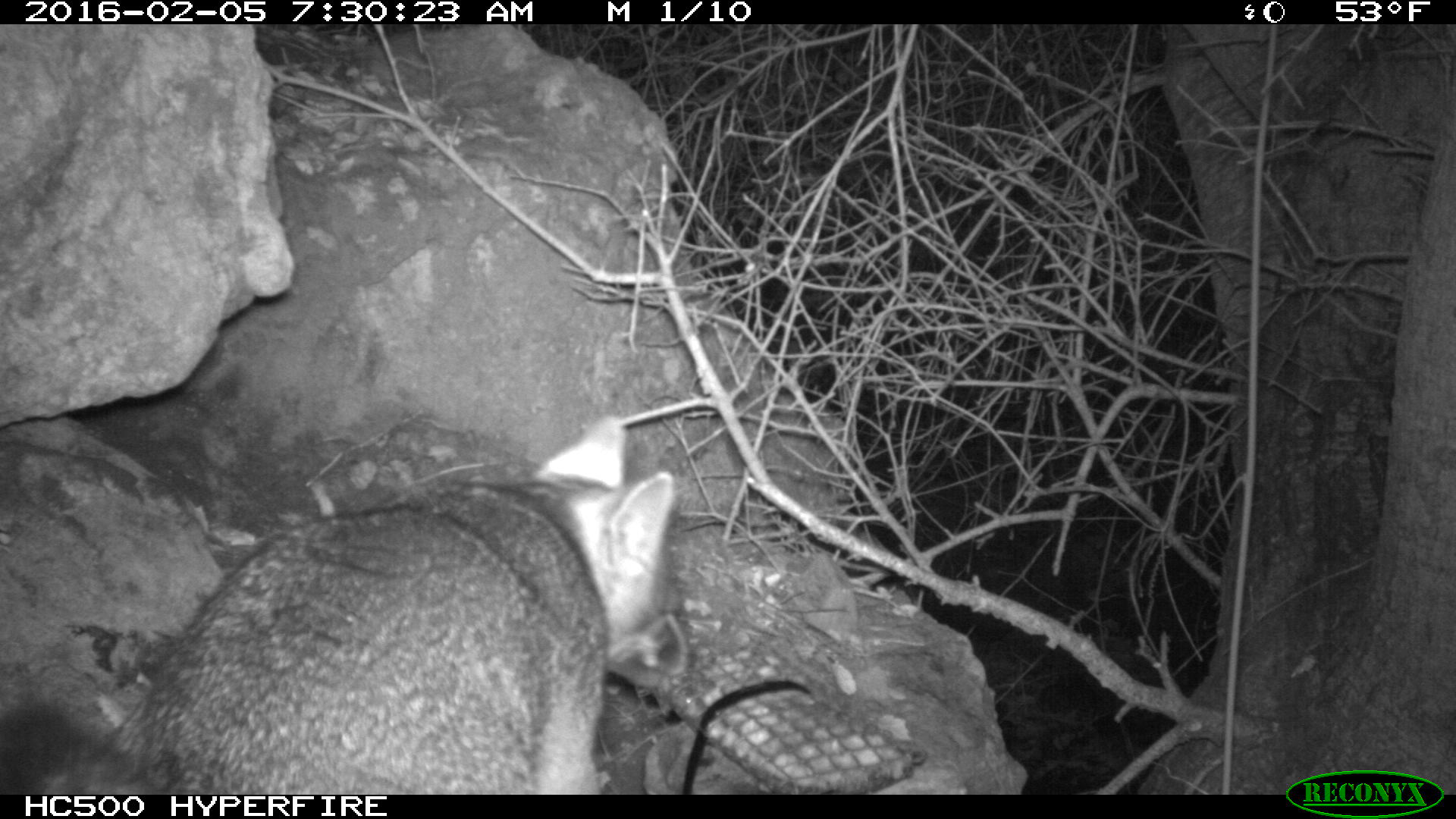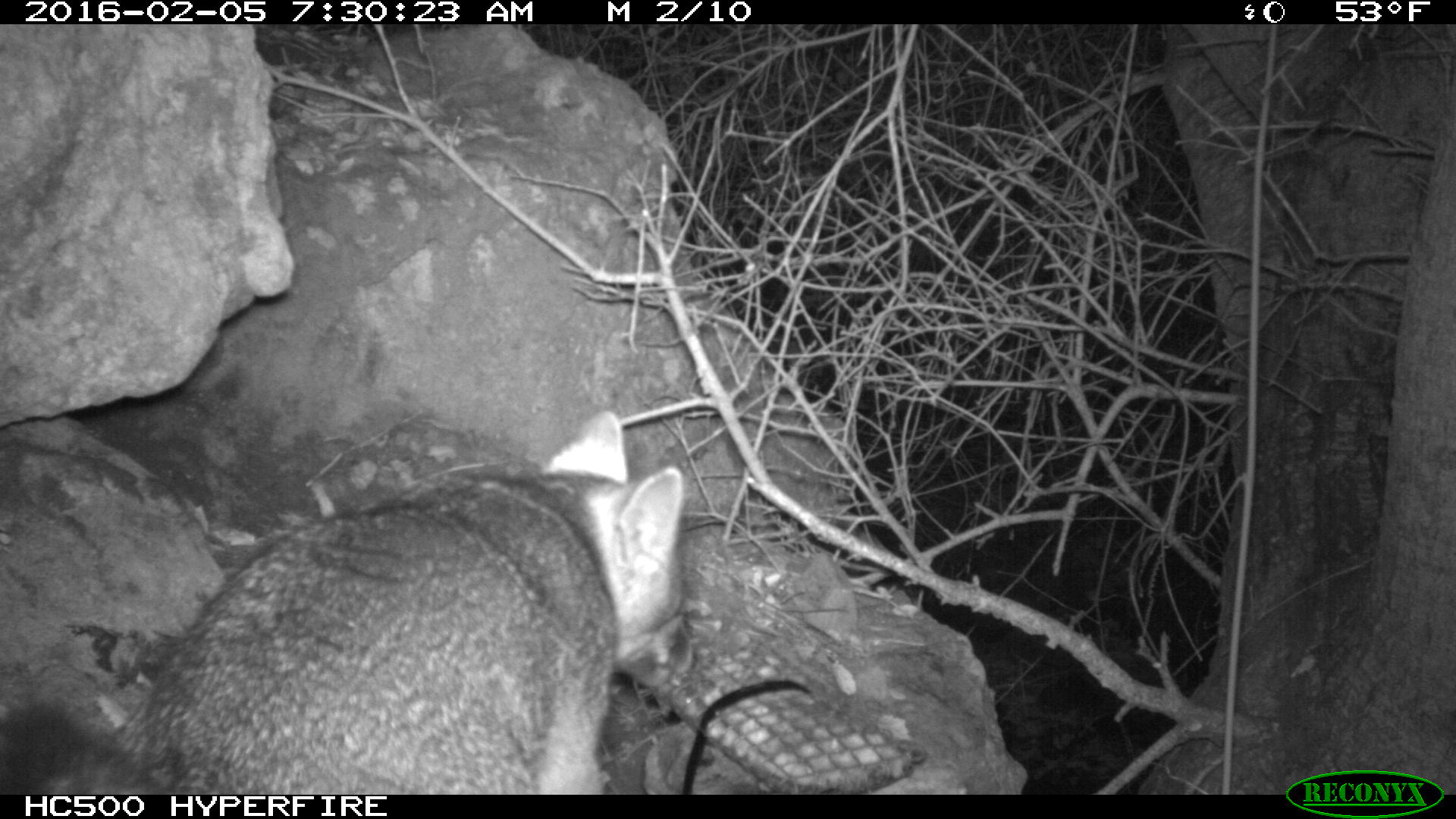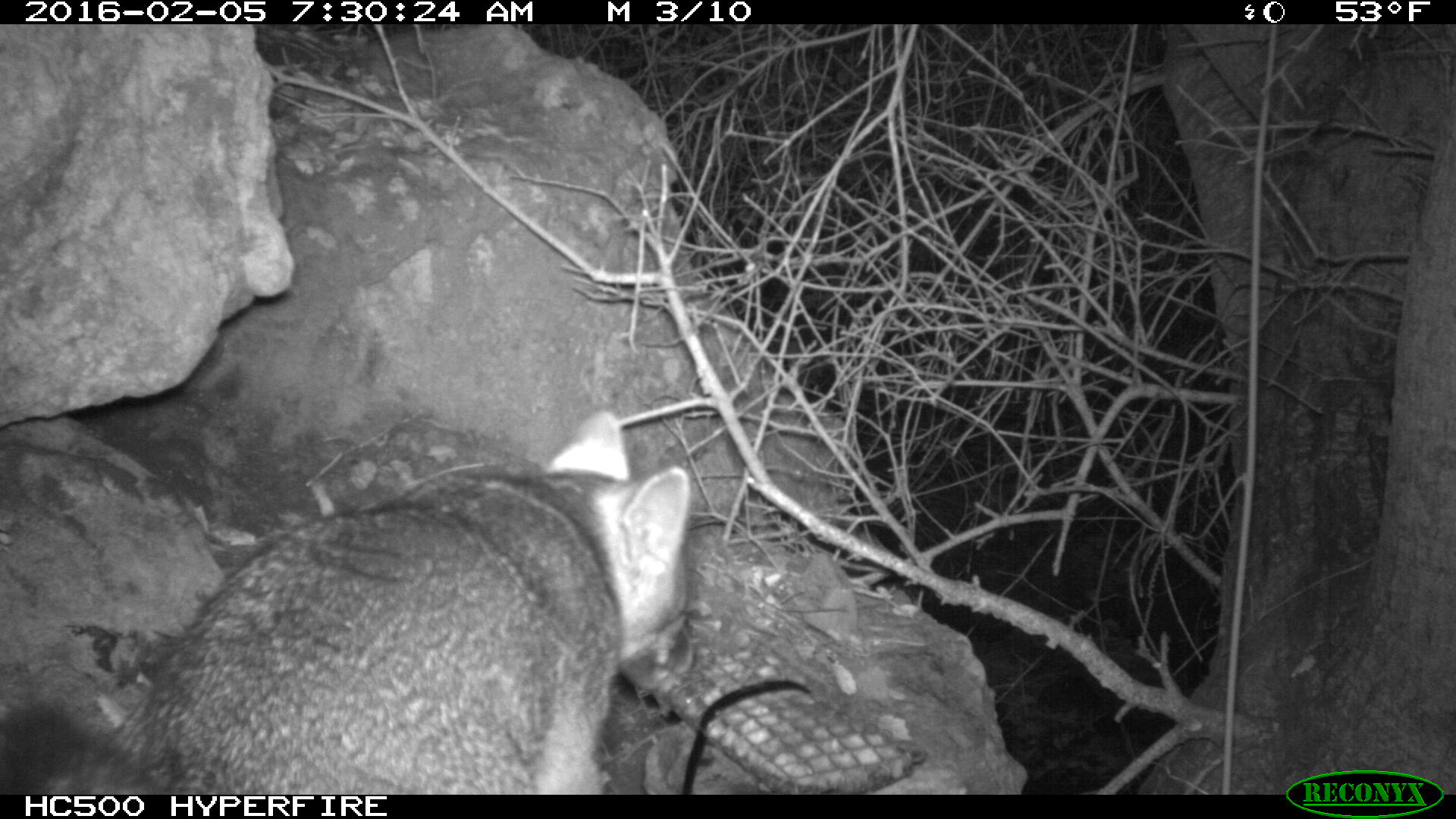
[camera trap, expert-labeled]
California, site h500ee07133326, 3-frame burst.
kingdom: Animalia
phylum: Chordata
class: Mammalia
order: Carnivora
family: Canidae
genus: Urocyon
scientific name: Urocyon littoralis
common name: island fox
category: fox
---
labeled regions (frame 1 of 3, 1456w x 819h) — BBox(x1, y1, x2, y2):
fox: BBox(0, 417, 693, 795)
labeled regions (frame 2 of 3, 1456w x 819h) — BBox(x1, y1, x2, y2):
fox: BBox(0, 409, 698, 794)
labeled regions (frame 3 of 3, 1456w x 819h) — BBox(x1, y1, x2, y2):
fox: BBox(0, 410, 700, 794)